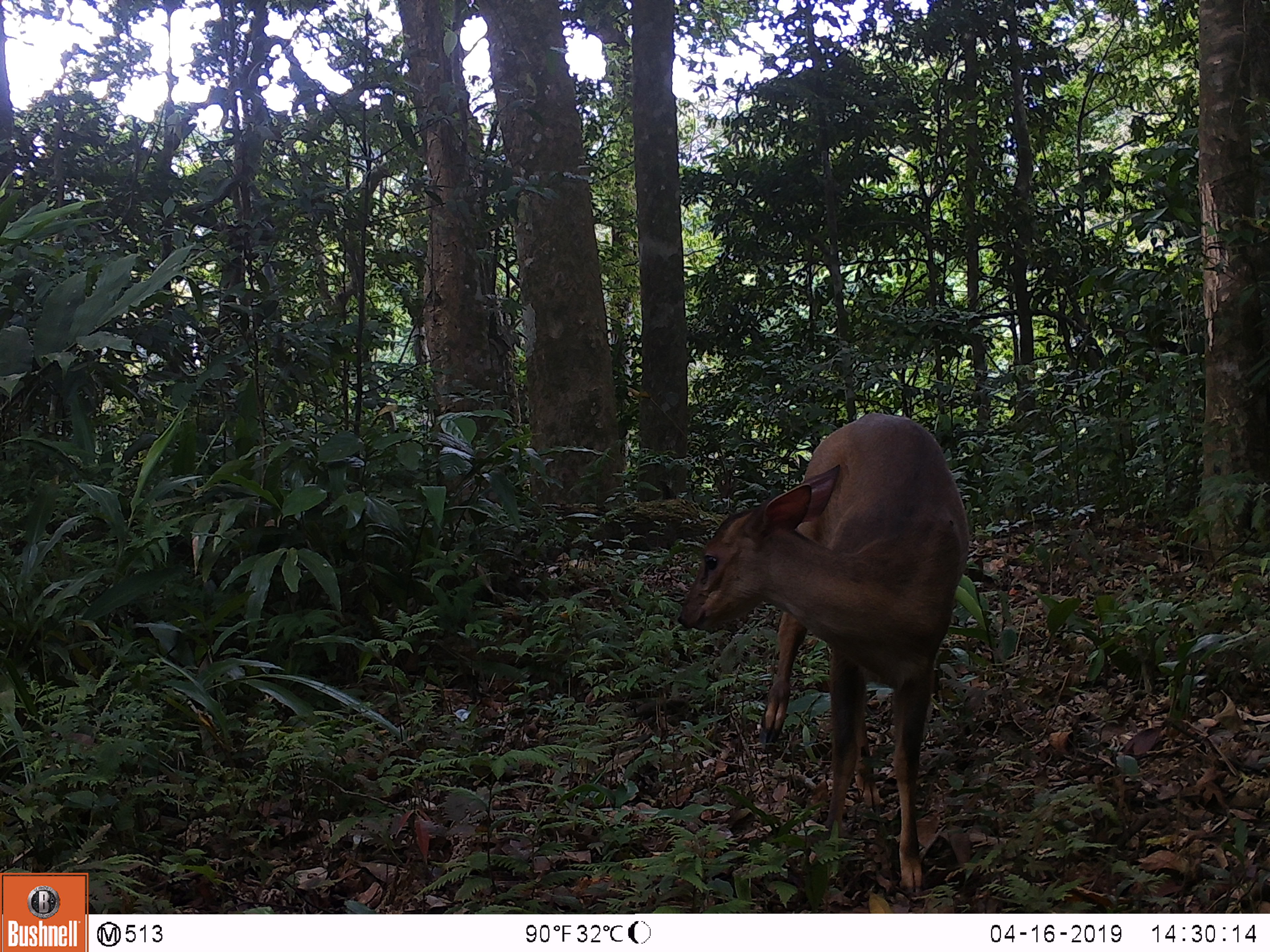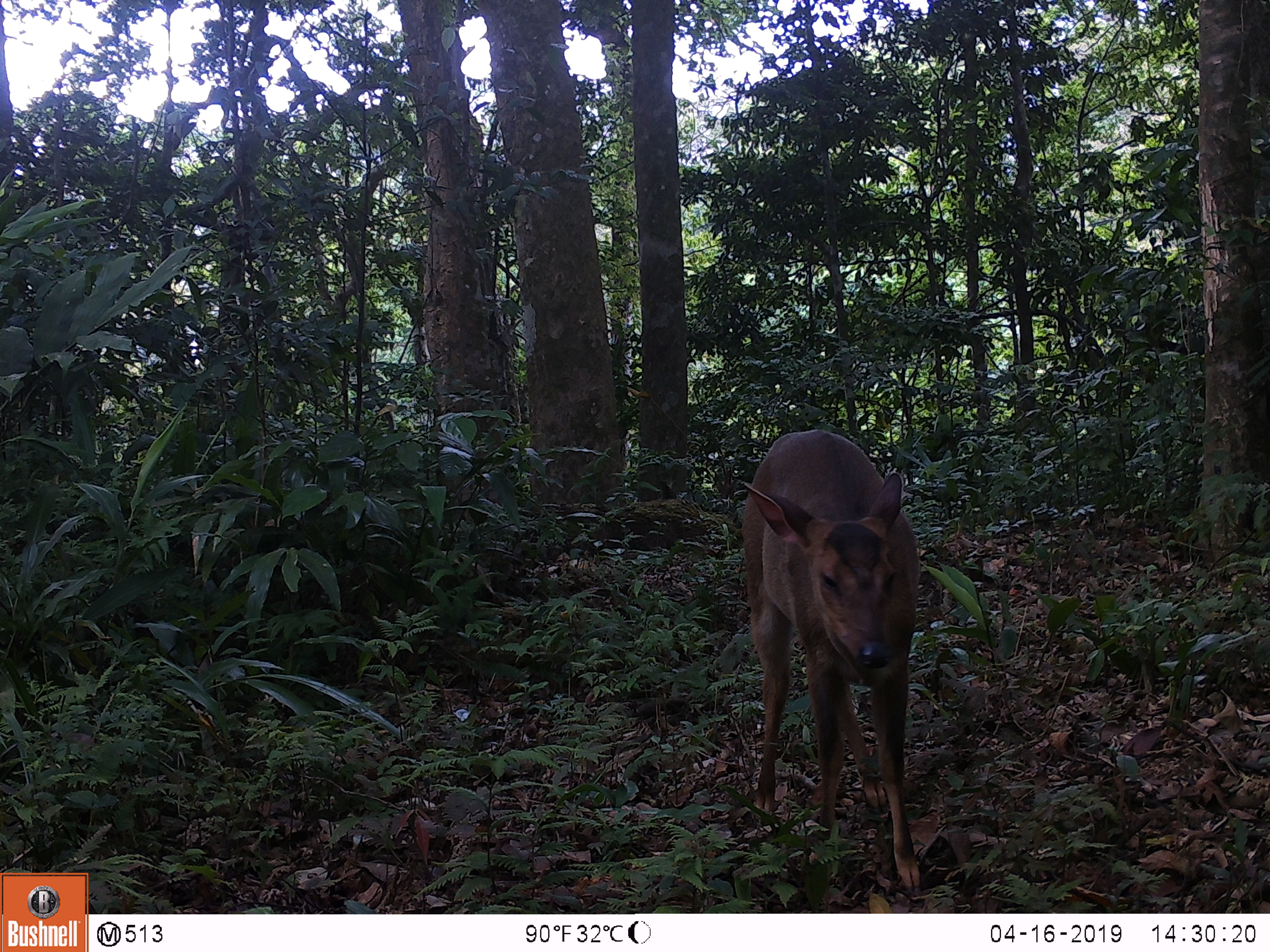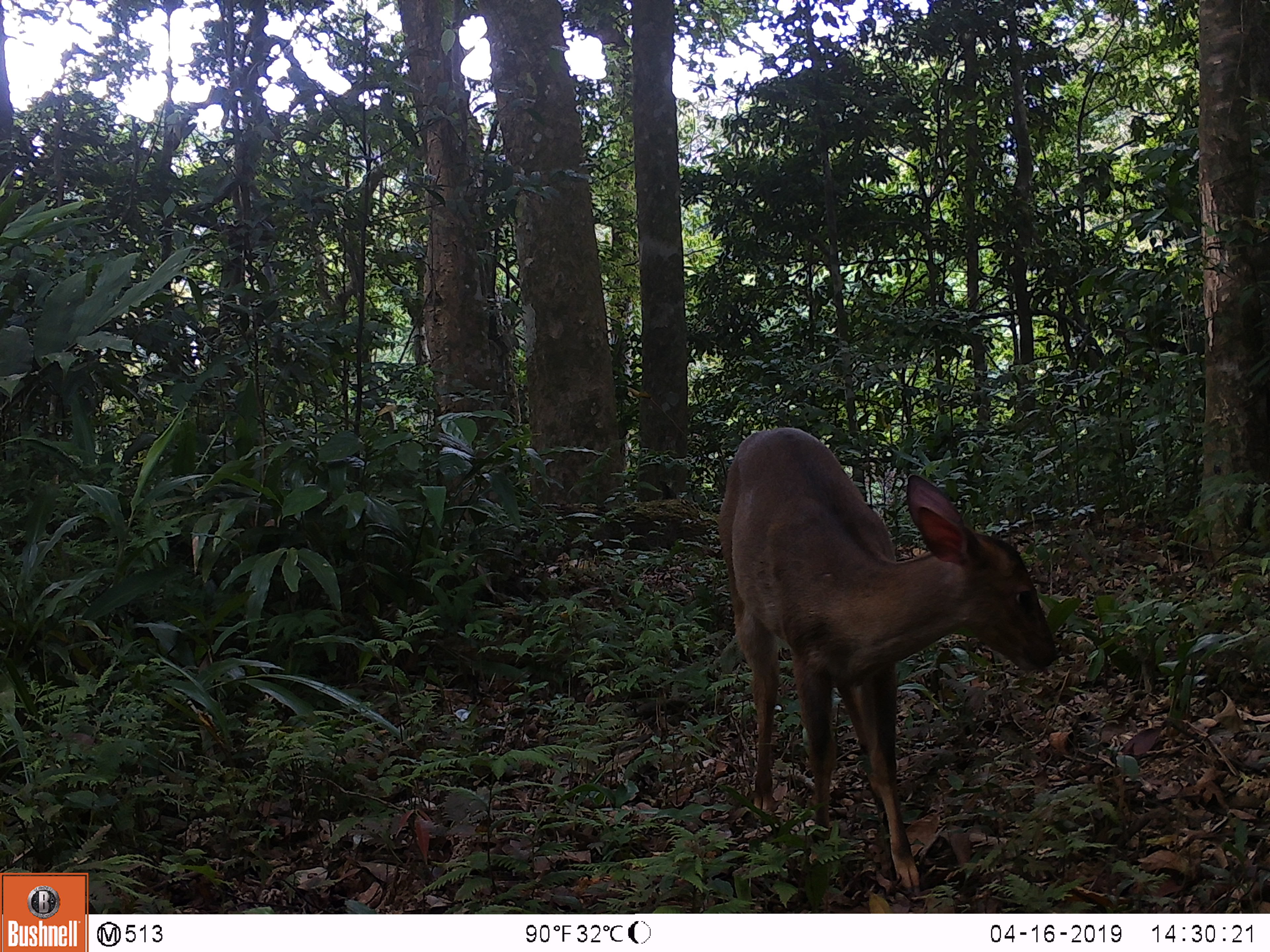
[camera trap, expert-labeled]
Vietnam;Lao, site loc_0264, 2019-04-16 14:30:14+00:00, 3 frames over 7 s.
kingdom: Animalia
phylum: Chordata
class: Mammalia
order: Artiodactyla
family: Cervidae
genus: Muntiacus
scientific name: Muntiacus vuquangensis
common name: large-antlered muntjac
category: large antlered muntjac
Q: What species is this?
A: Large antlered muntjac (large-antlered muntjac) (Muntiacus vuquangensis).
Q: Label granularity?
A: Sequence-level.